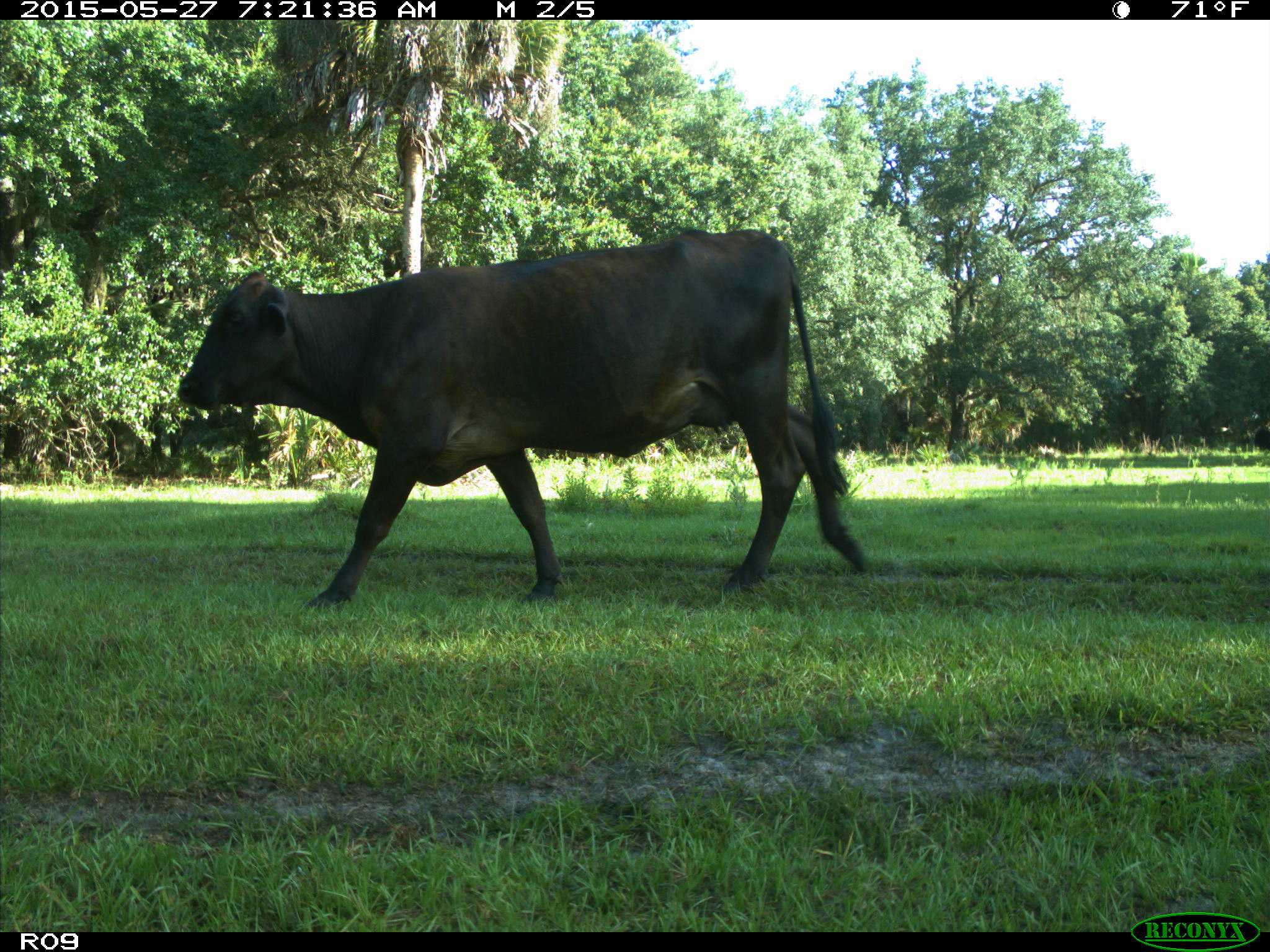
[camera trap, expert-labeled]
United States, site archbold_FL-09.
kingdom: Animalia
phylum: Chordata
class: Mammalia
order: Artiodactyla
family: Bovidae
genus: Bos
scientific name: Bos taurus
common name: domestic cow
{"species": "Bos taurus (domestic cow)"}